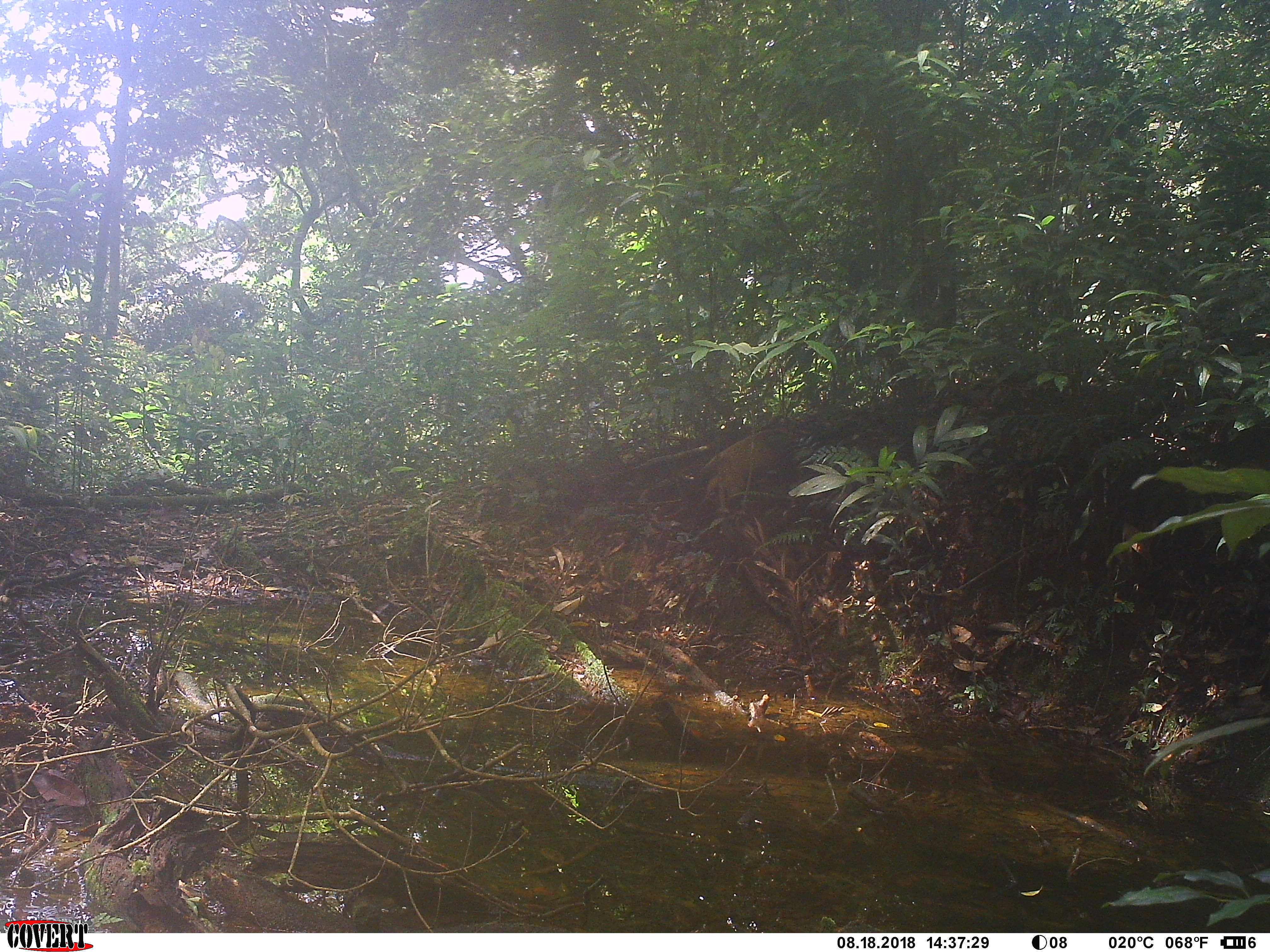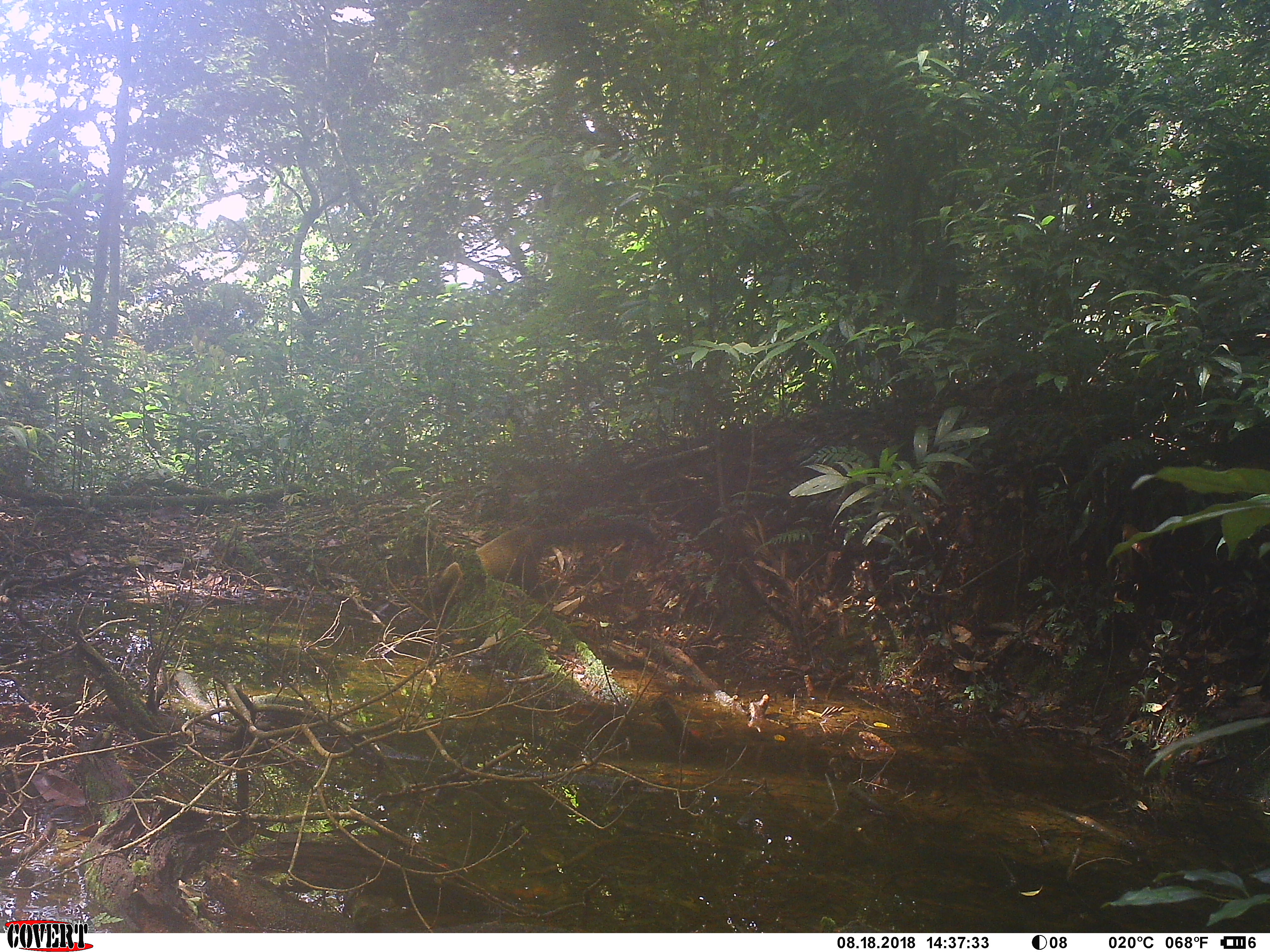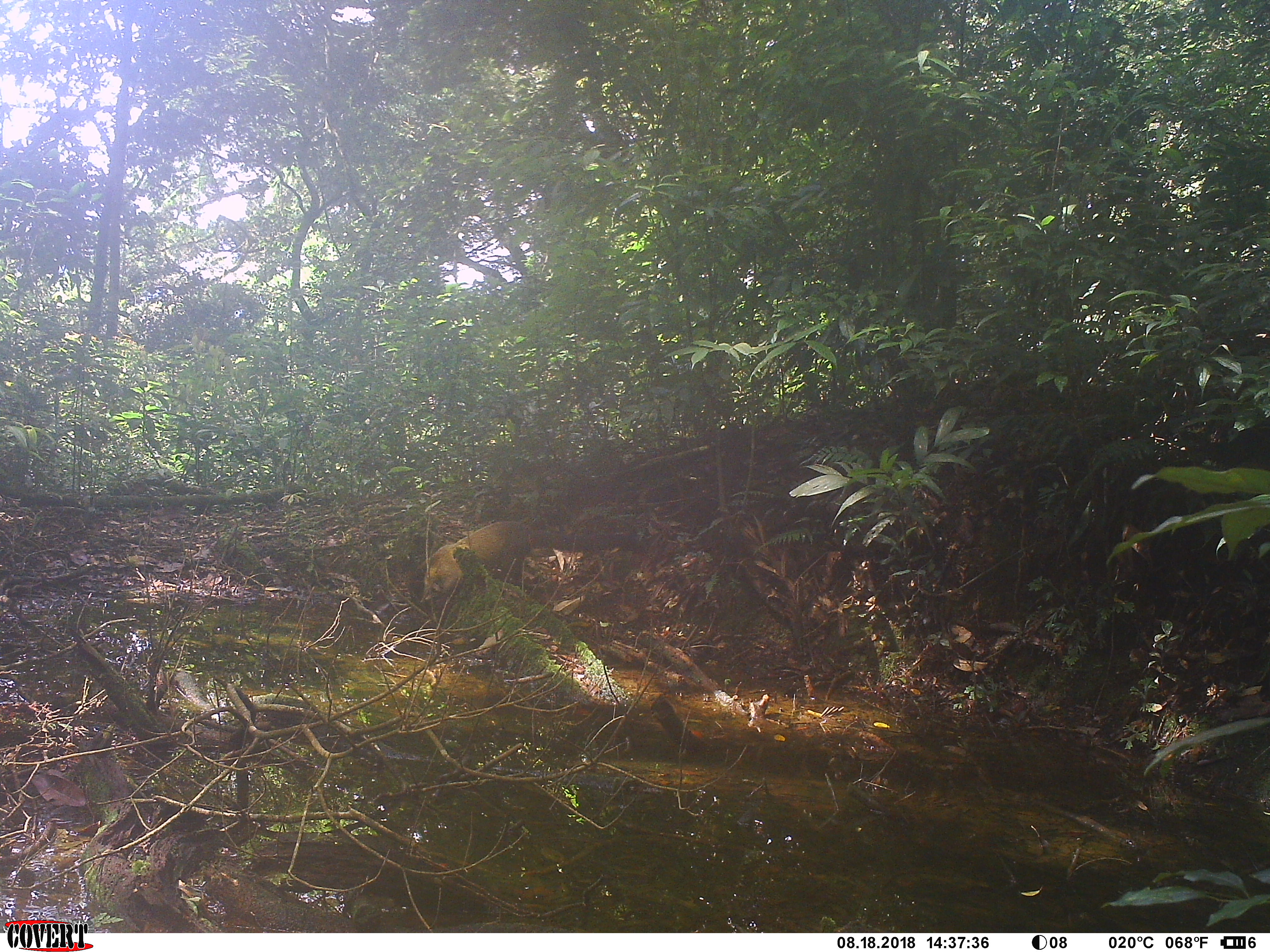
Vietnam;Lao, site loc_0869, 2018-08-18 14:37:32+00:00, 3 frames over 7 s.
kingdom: Animalia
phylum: Chordata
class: Mammalia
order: Carnivora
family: Mustelidae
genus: Martes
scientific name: Martes flavigula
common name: yellow-throated marten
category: yellow throated marten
Yellow throated marten (yellow-throated marten) (Martes flavigula). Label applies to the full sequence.